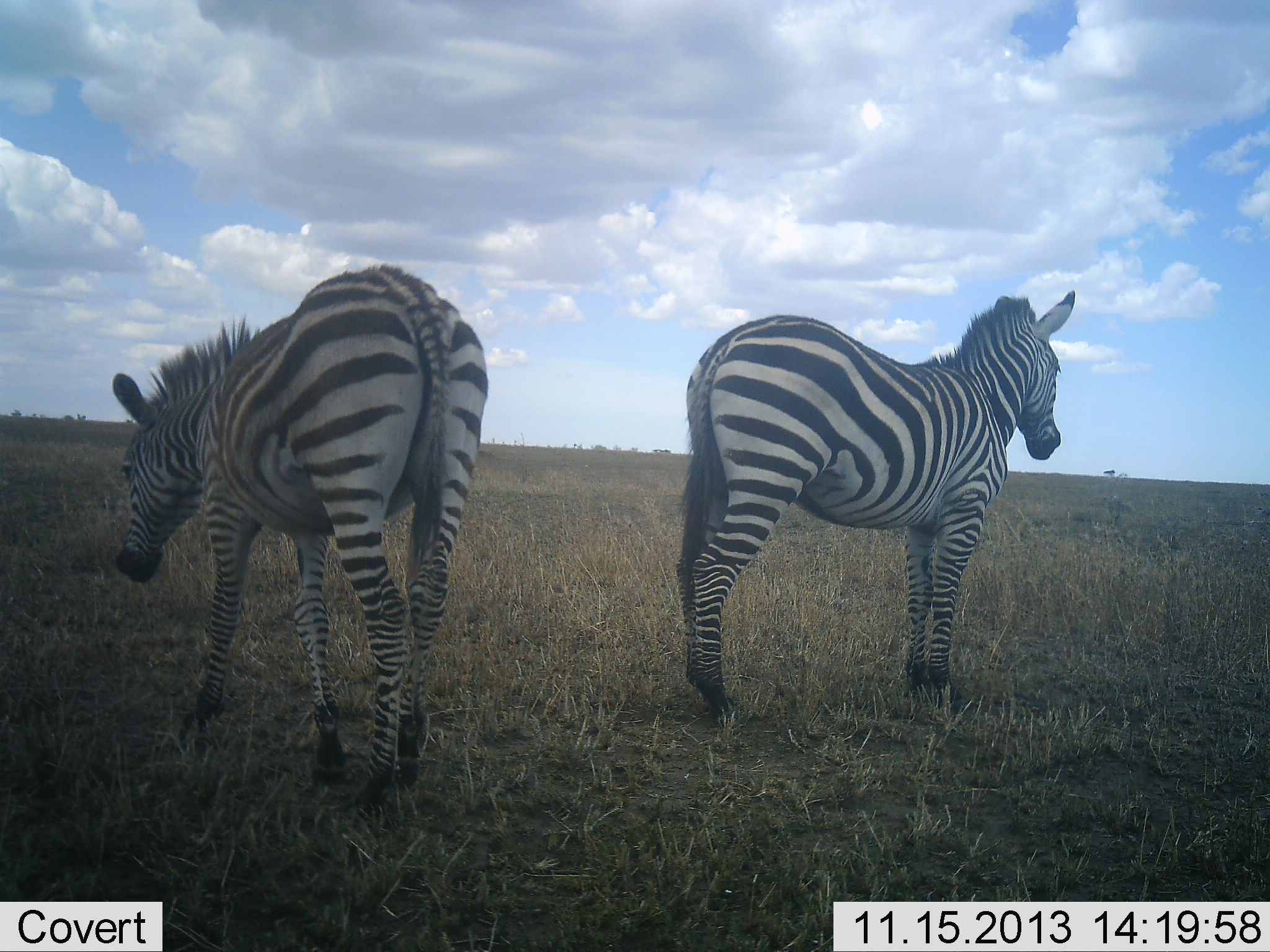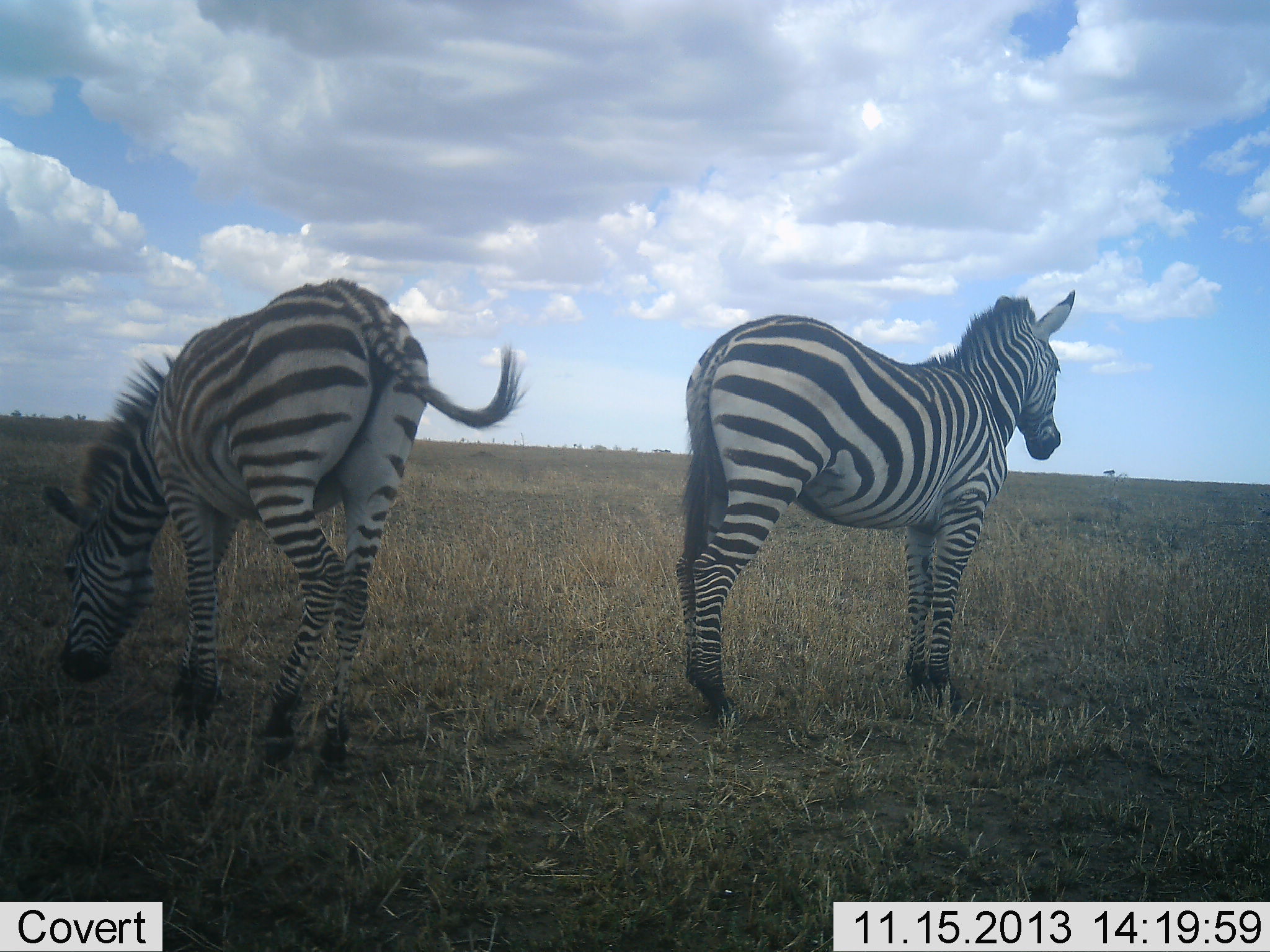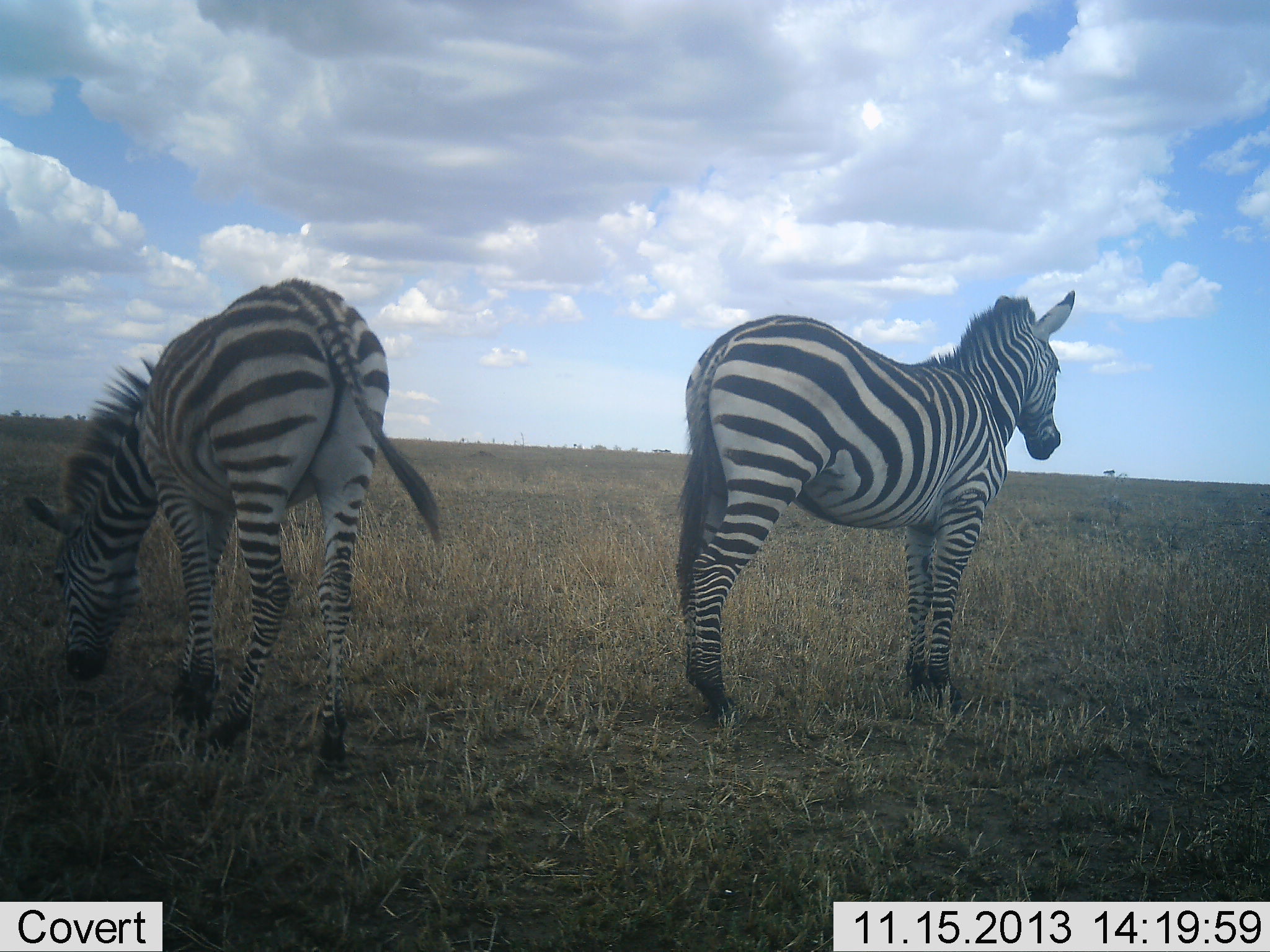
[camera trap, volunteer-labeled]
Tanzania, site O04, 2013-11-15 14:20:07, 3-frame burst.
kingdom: Animalia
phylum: Chordata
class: Mammalia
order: Perissodactyla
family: Equidae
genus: Equus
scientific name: Equus quagga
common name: plains zebra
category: zebra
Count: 2.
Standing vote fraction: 90%.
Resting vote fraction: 0%.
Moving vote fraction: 50%.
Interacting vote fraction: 0%.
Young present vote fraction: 0%.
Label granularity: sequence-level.